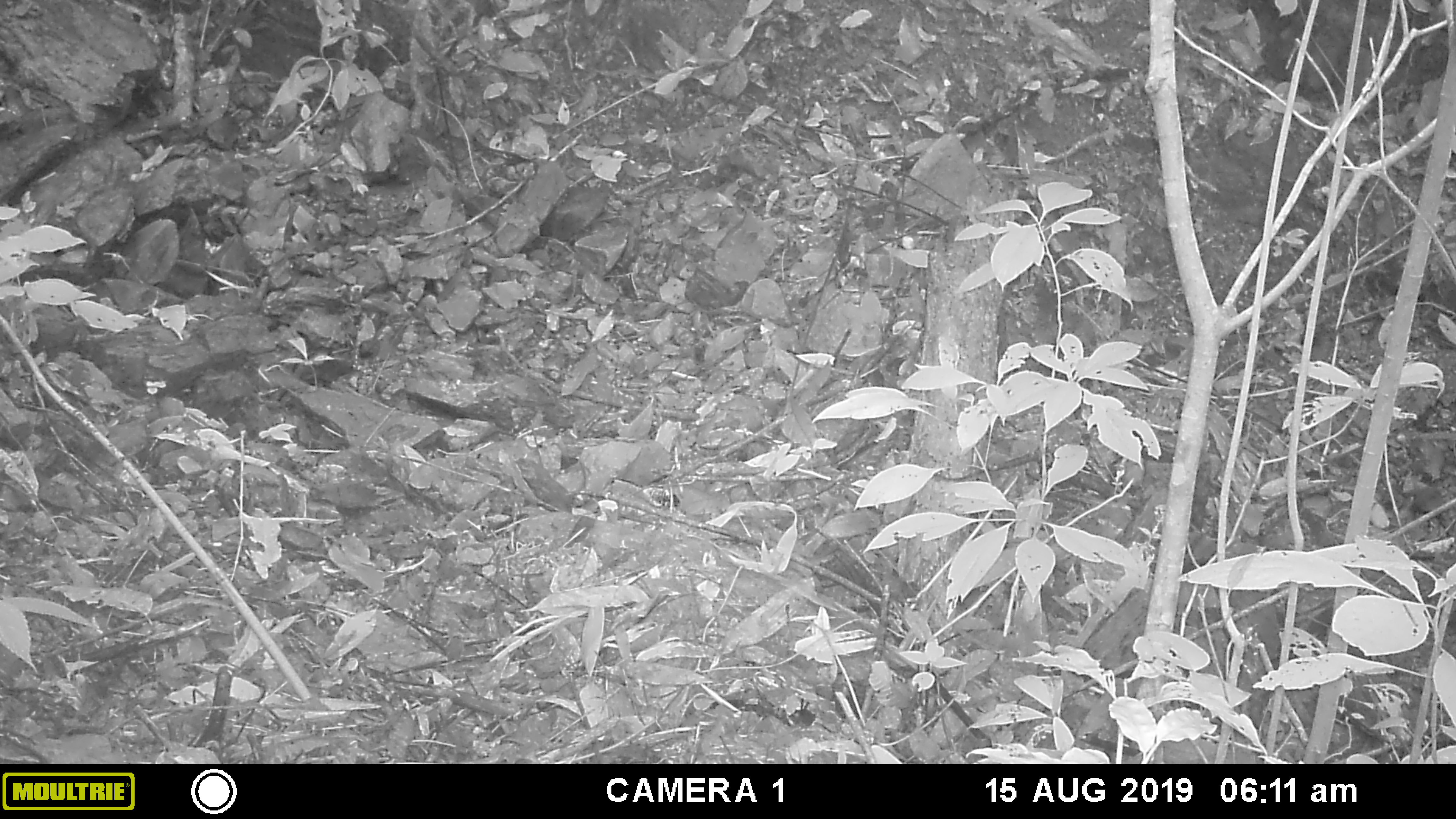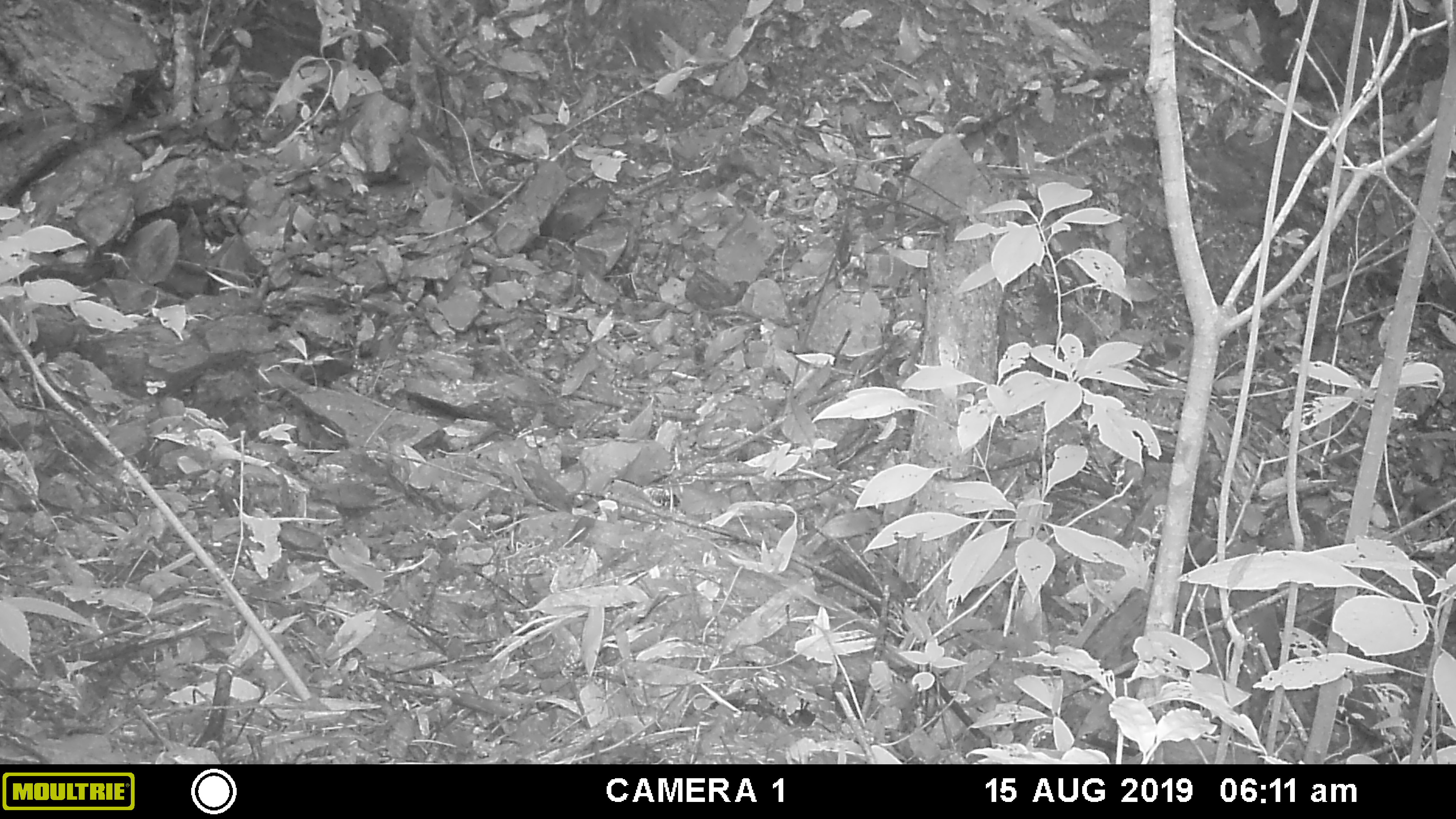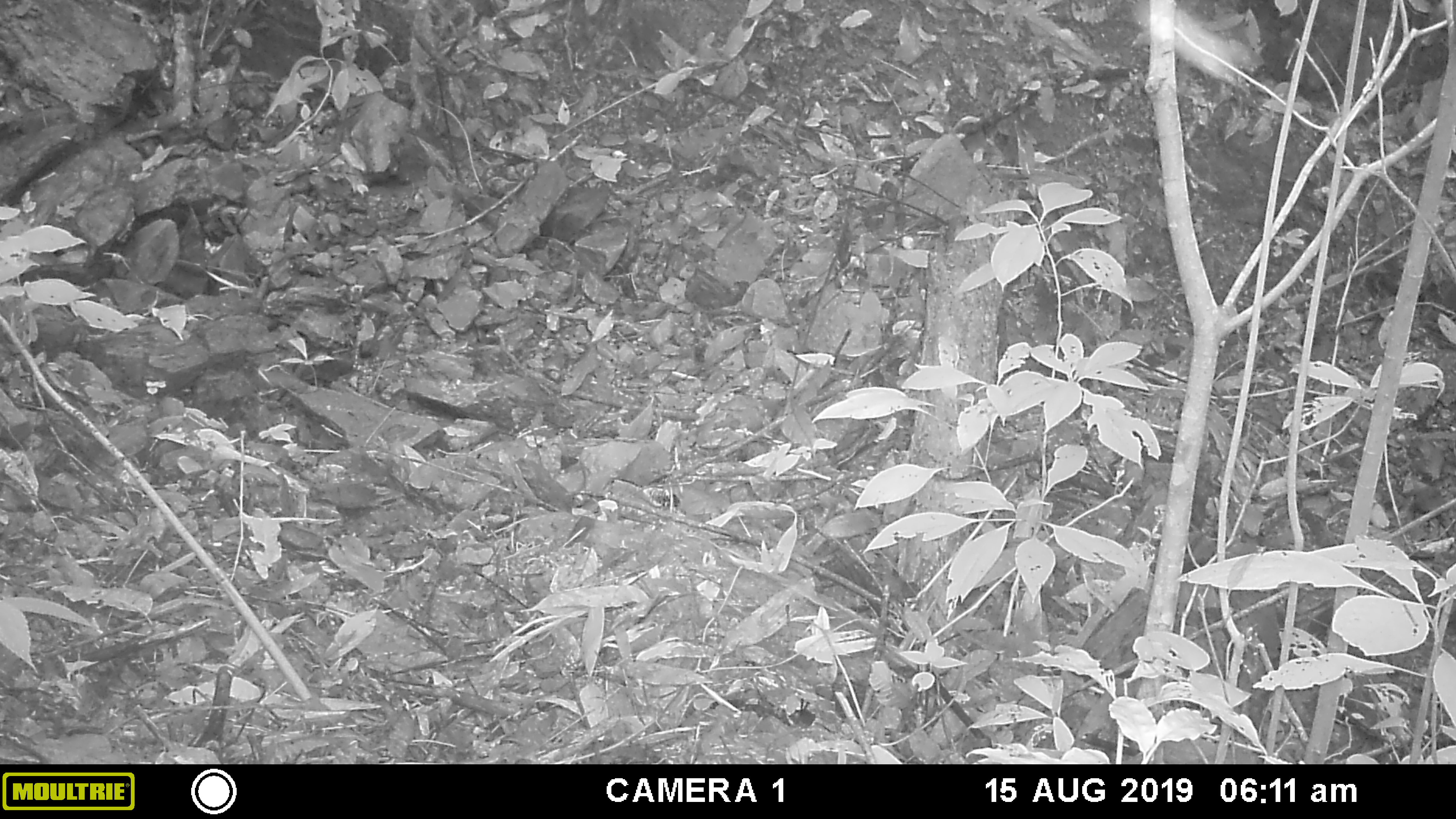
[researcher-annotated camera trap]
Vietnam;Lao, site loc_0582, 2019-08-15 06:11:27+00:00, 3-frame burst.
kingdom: Animalia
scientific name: Animalia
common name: animal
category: unidentified animal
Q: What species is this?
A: Unidentified animal (animal) (Animalia).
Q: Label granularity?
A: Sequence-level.